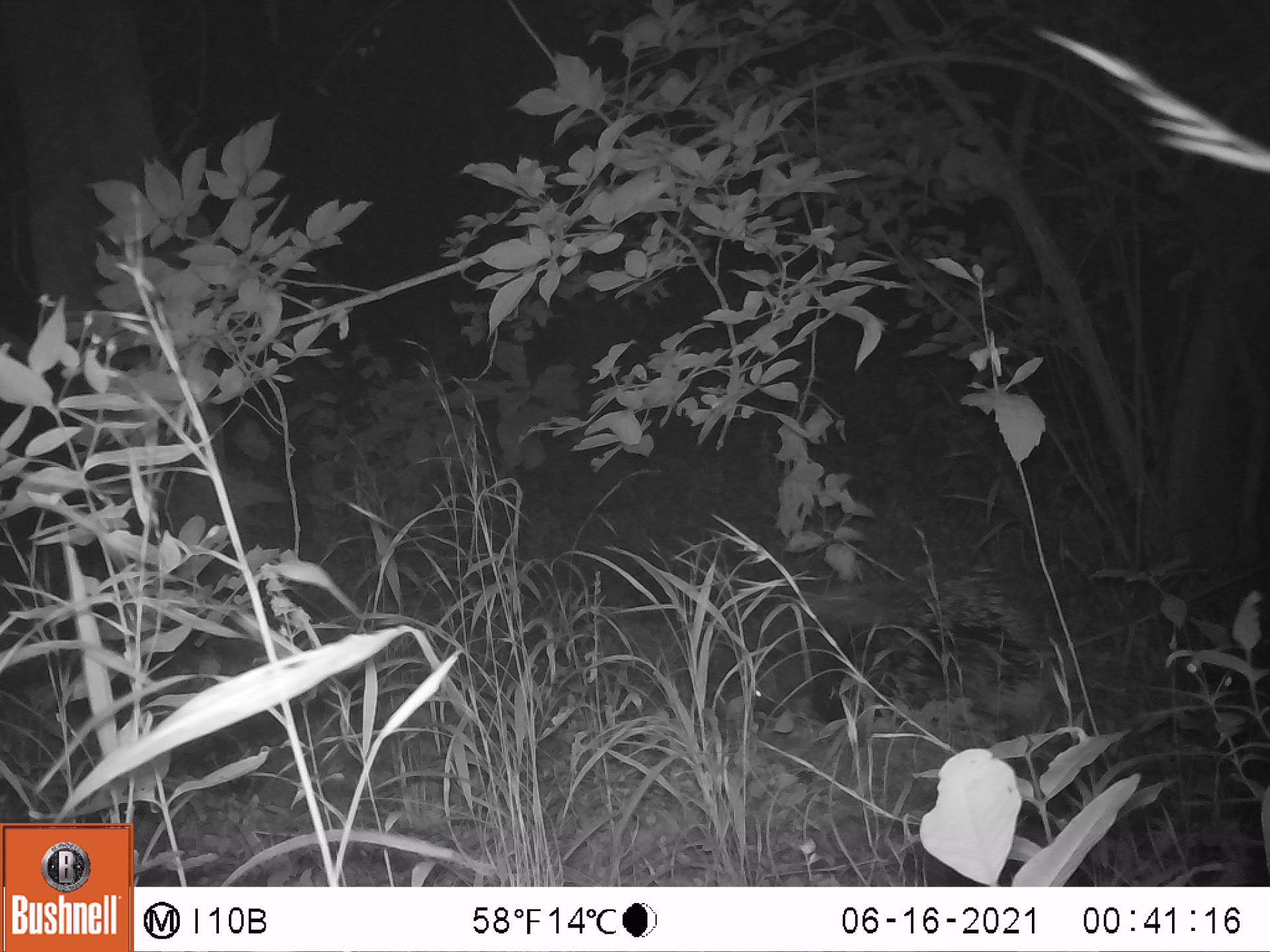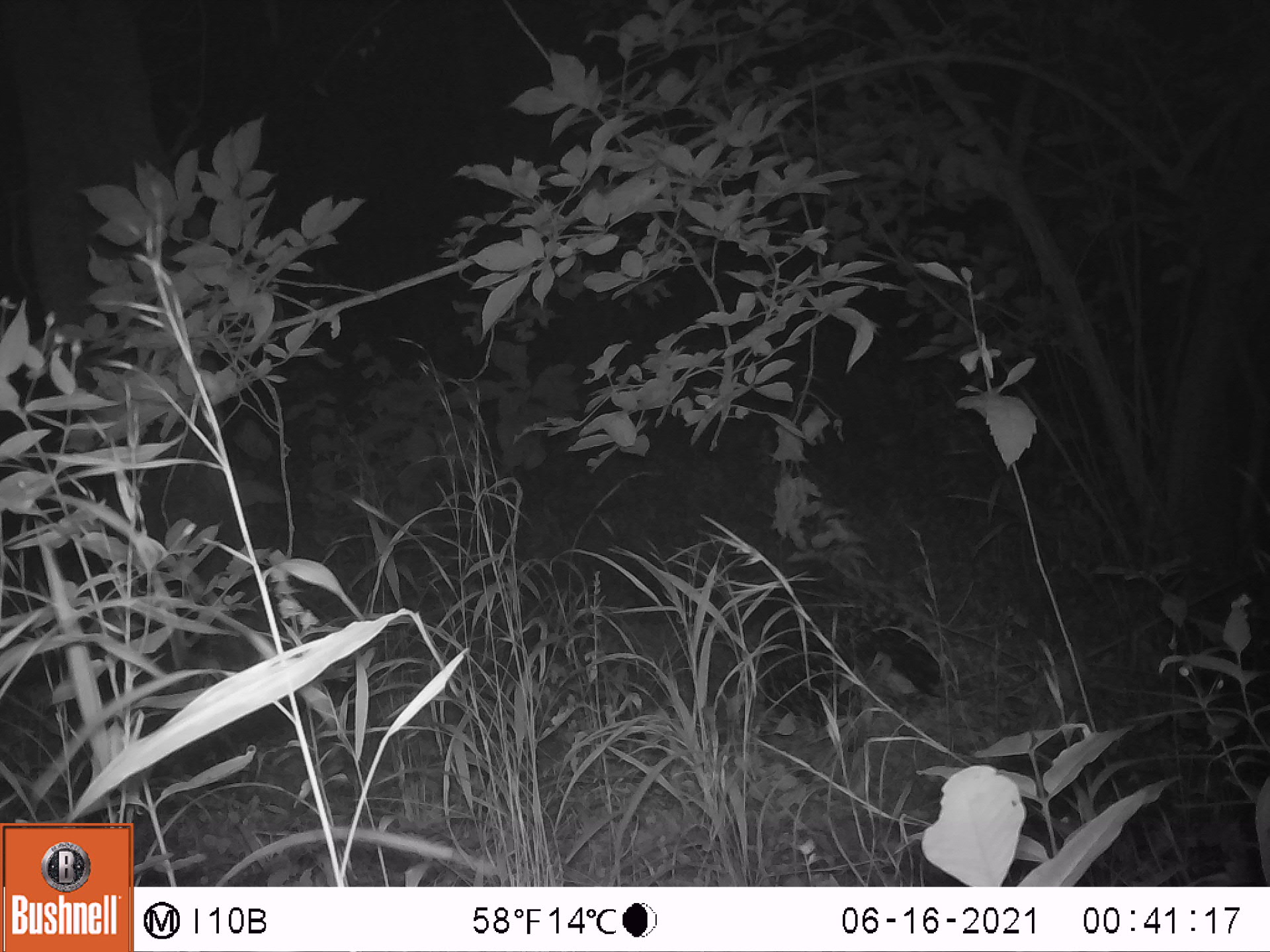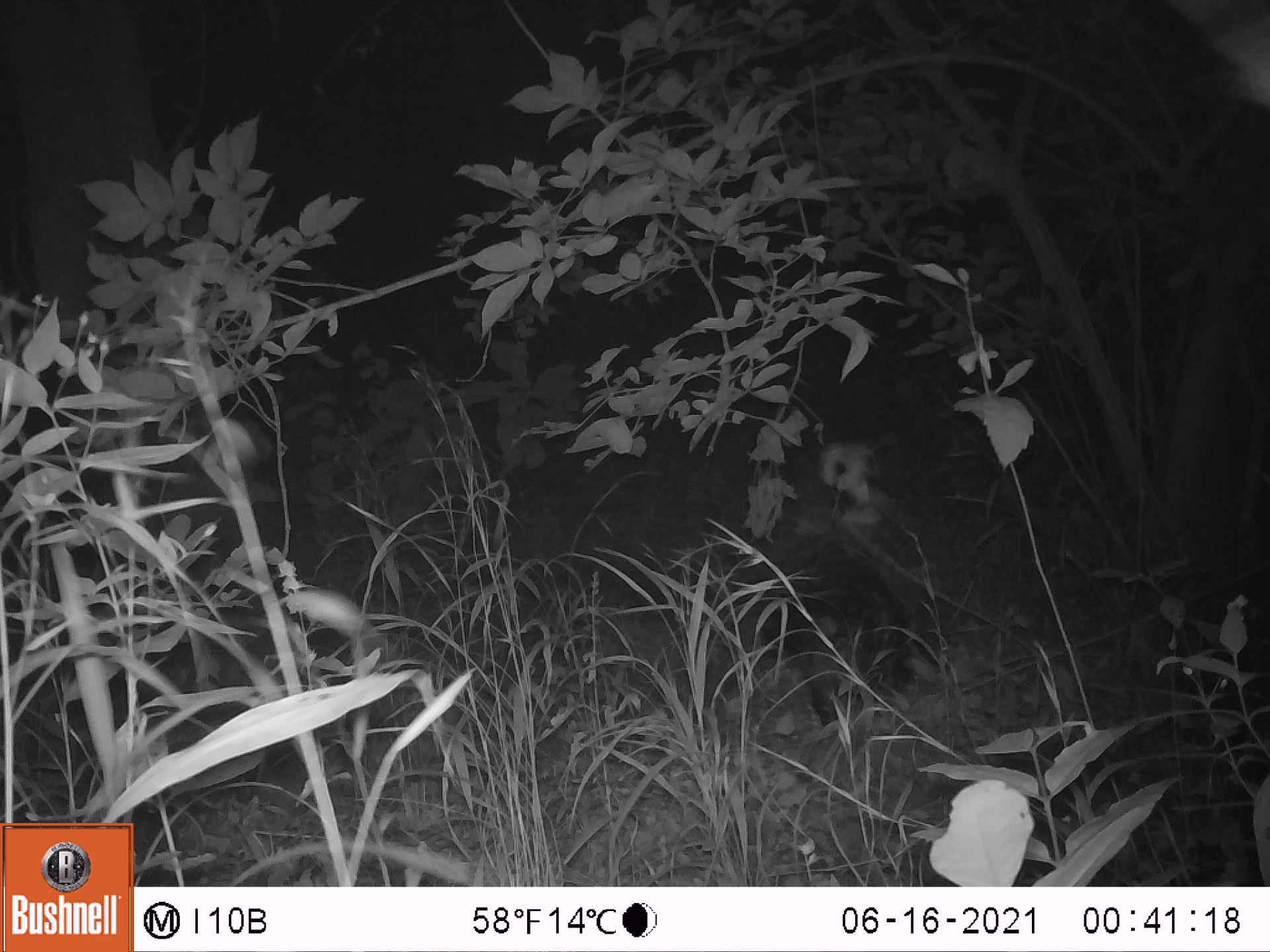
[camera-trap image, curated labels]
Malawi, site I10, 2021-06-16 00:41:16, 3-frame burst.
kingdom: Animalia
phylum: Chordata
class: Mammalia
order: Rodentia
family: Hystricidae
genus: Hystrix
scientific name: Hystrix africaeaustralis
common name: cape porcupine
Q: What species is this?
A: Cape porcupine (Hystrix africaeaustralis).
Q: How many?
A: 1.